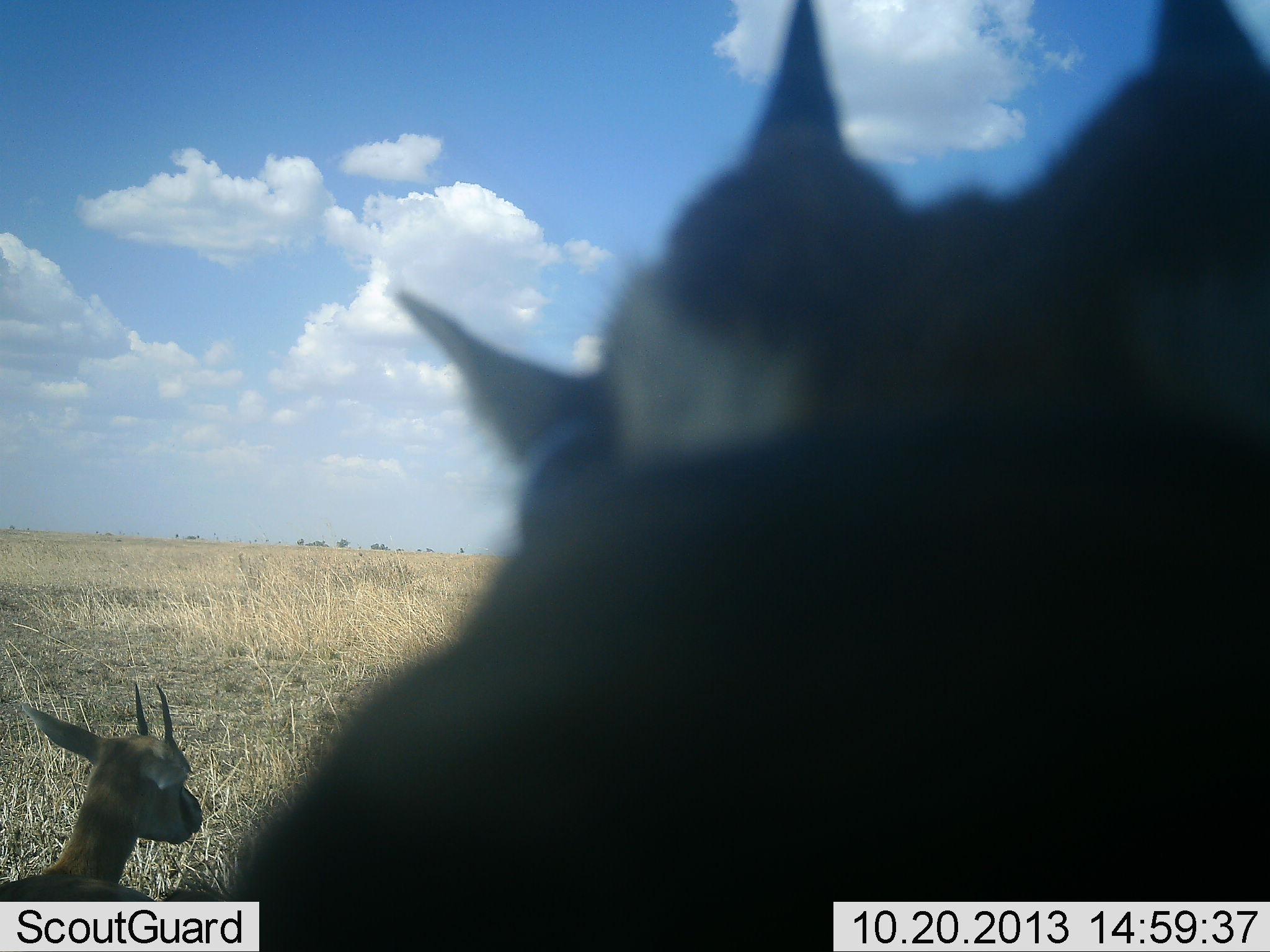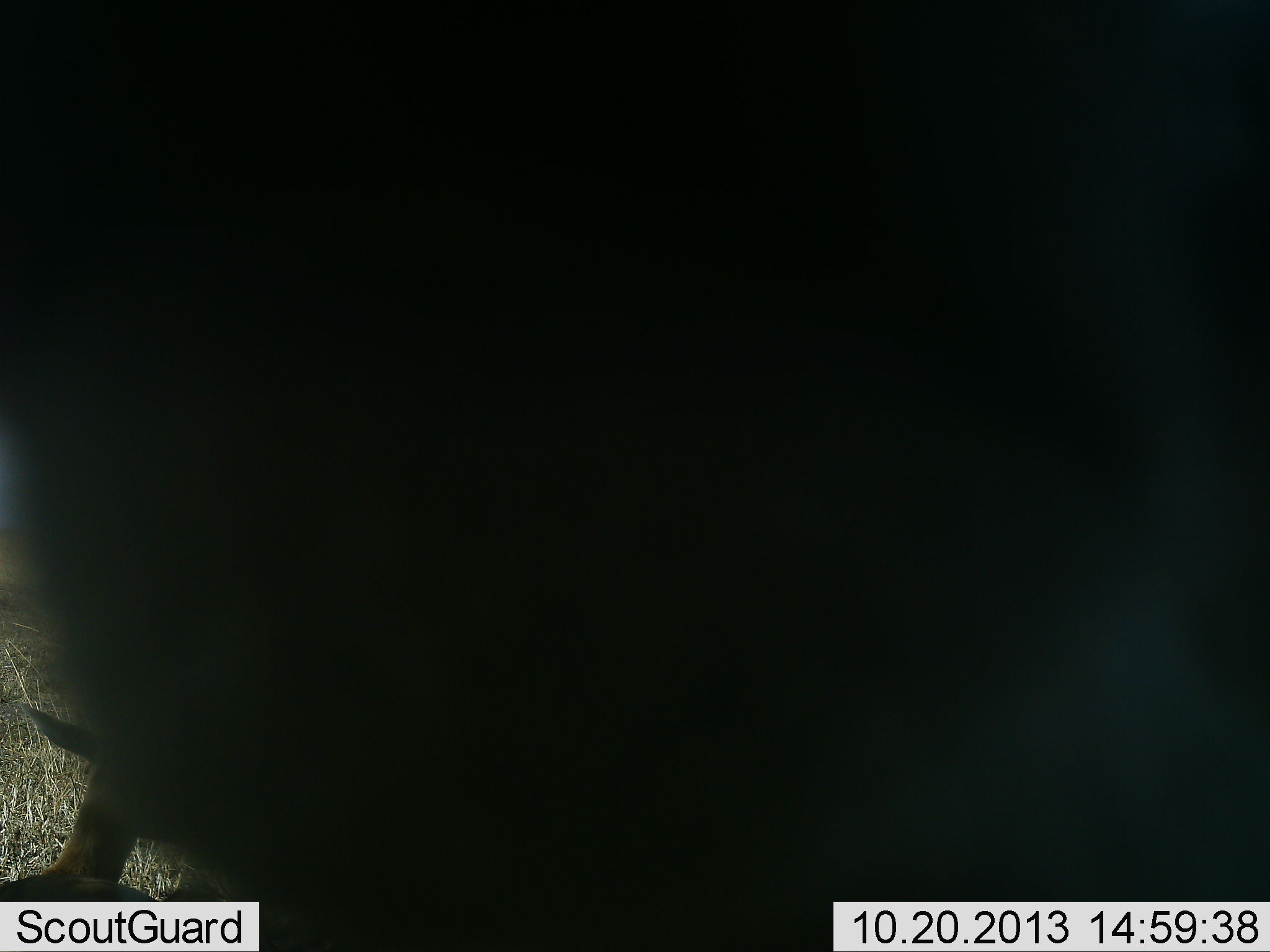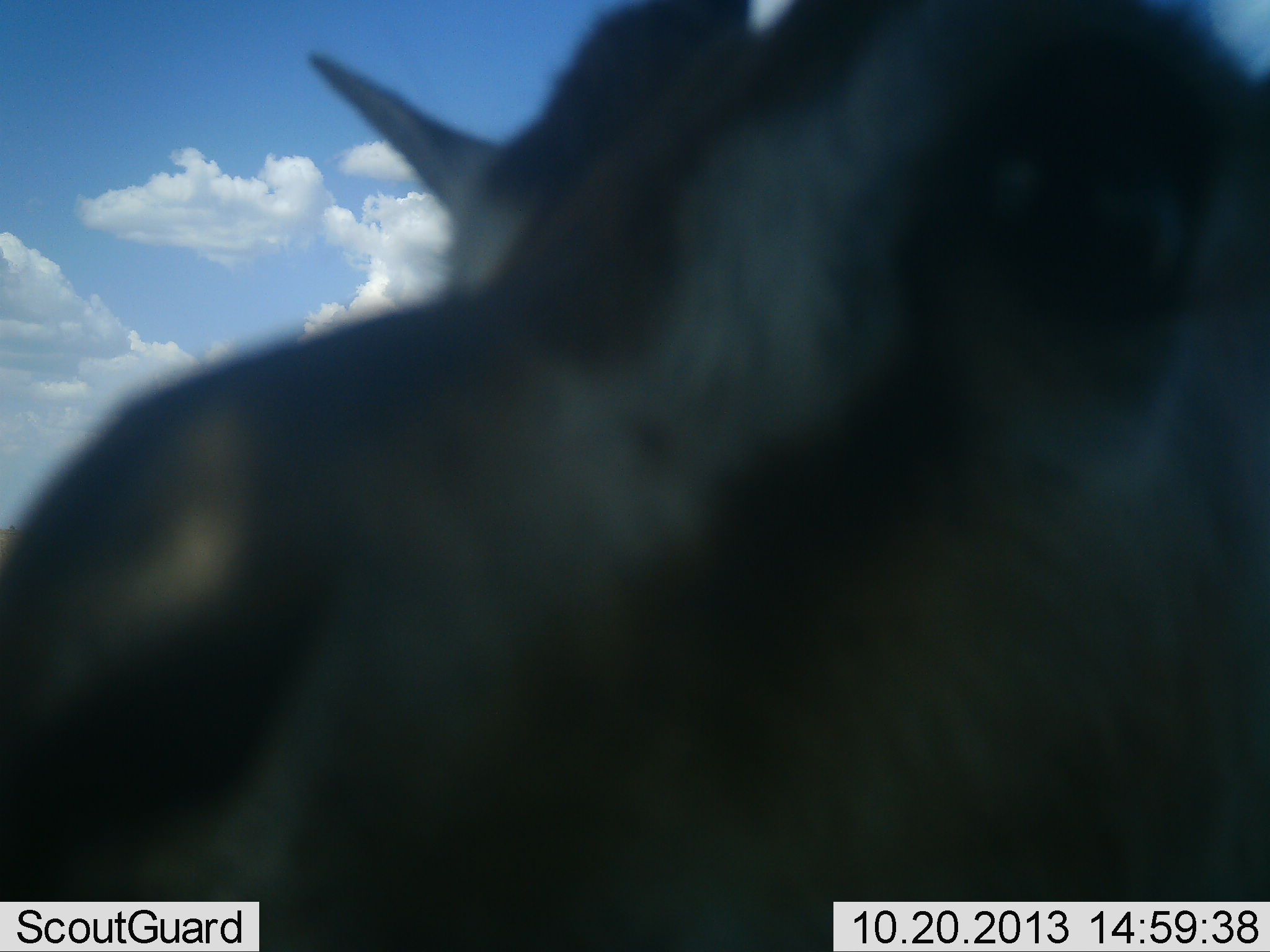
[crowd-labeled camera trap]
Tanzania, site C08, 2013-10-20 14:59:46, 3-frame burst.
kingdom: Animalia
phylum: Chordata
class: Mammalia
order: Artiodactyla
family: Bovidae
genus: Eudorcas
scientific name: Eudorcas thomsonii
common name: thomson's gazelle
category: gazellethomsons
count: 2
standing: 81%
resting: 43%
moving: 5%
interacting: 24%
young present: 29%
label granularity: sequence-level